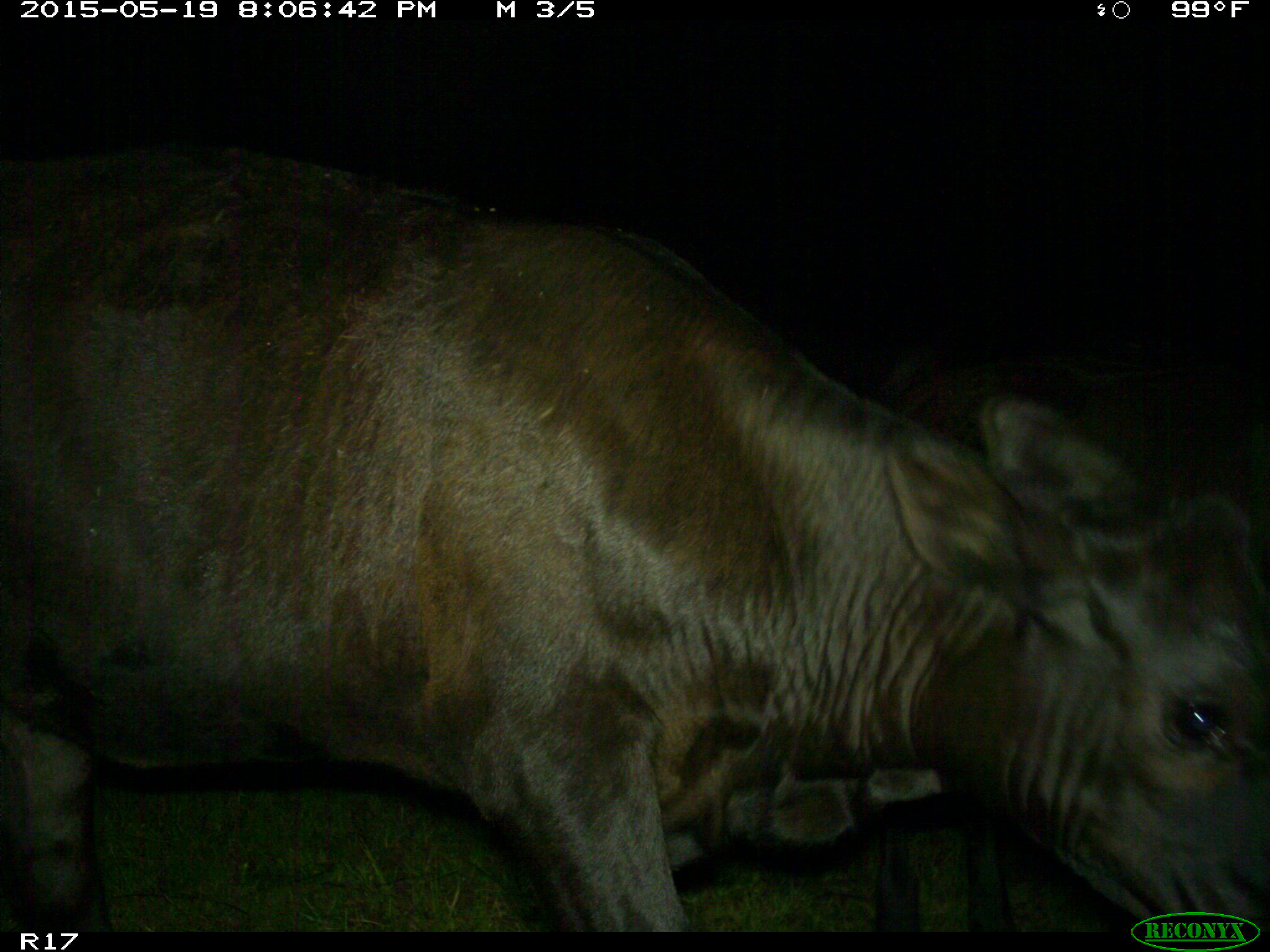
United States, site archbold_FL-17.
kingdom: Animalia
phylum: Chordata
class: Mammalia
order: Artiodactyla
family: Bovidae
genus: Bos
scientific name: Bos taurus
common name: domestic cow